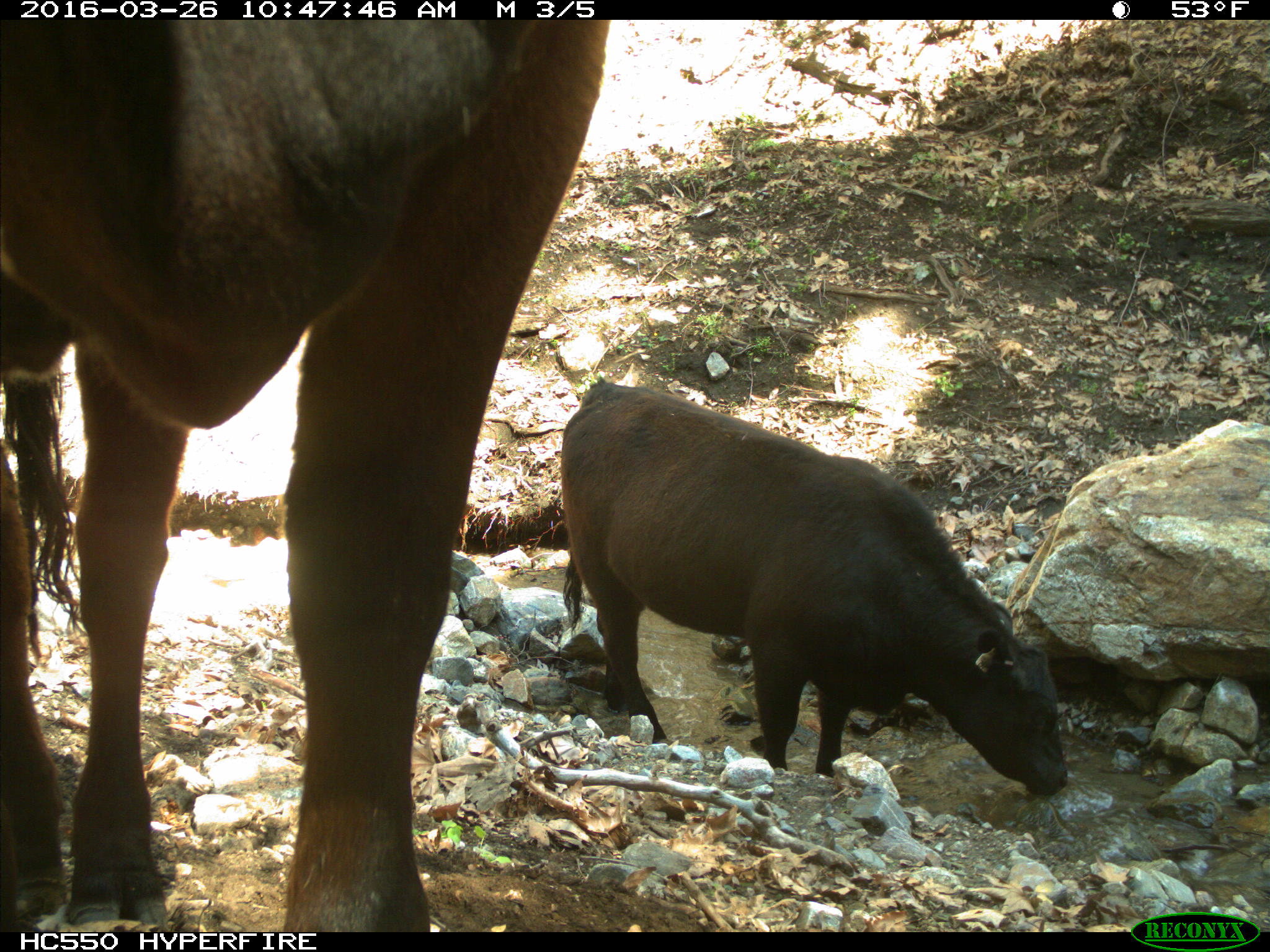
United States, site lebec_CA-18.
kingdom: Animalia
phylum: Chordata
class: Mammalia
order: Artiodactyla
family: Bovidae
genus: Bos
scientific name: Bos taurus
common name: domestic cow